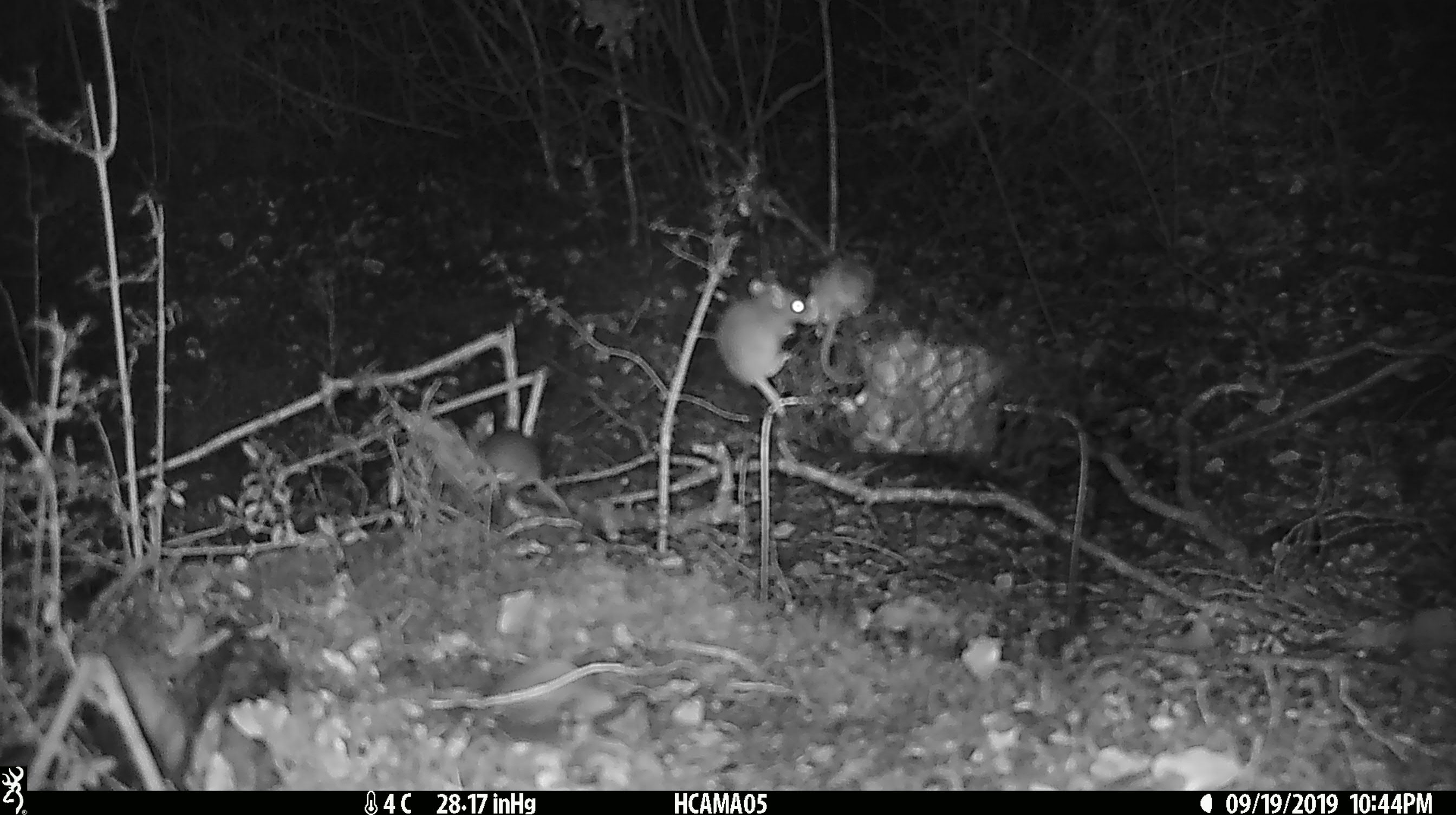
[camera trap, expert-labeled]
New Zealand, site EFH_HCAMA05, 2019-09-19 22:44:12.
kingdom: Animalia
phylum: Chordata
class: Mammalia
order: Rodentia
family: Muridae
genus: Mus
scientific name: Mus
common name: mouse